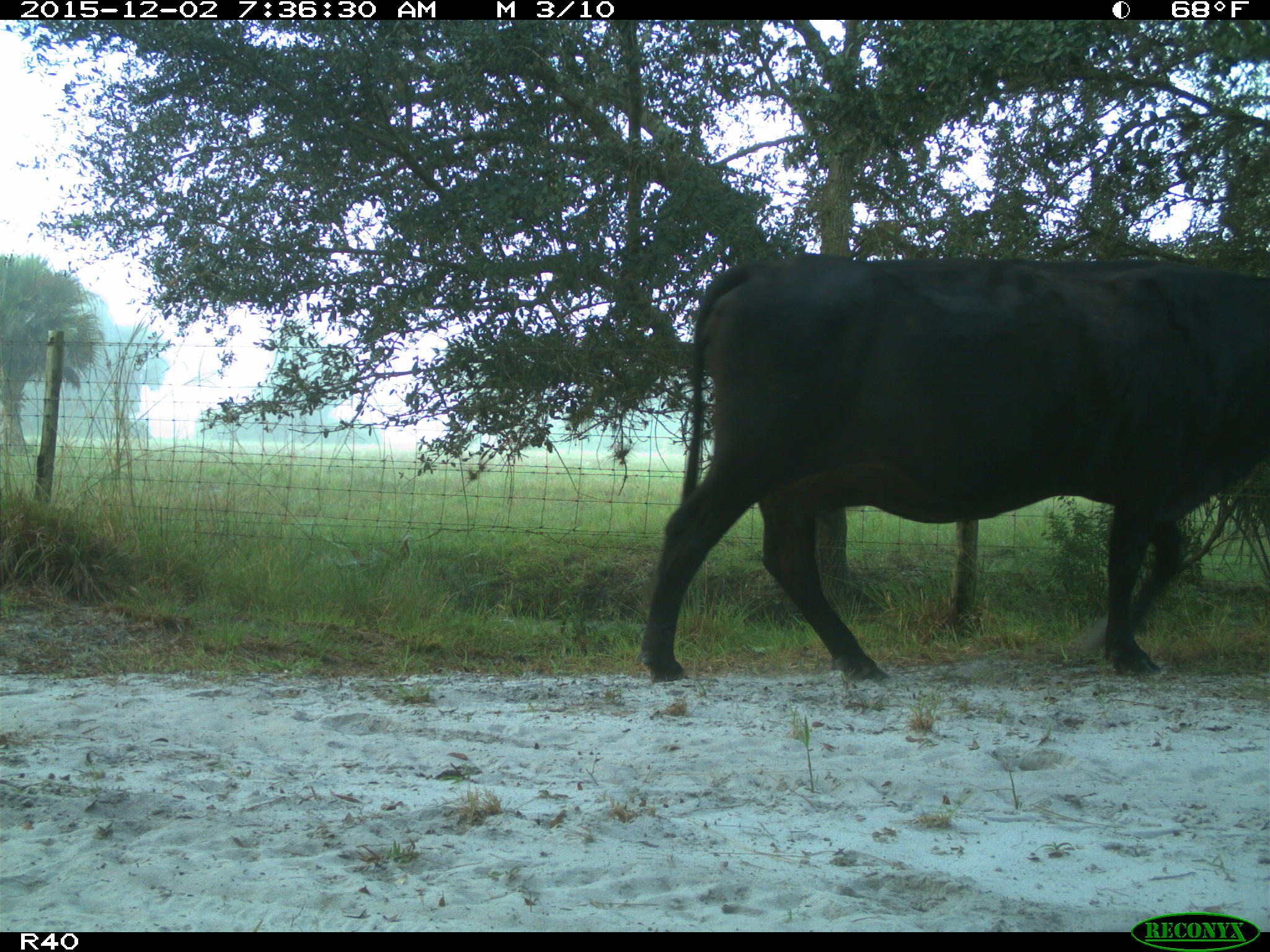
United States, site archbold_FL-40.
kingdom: Animalia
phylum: Chordata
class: Mammalia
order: Artiodactyla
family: Bovidae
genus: Bos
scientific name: Bos taurus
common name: domestic cow